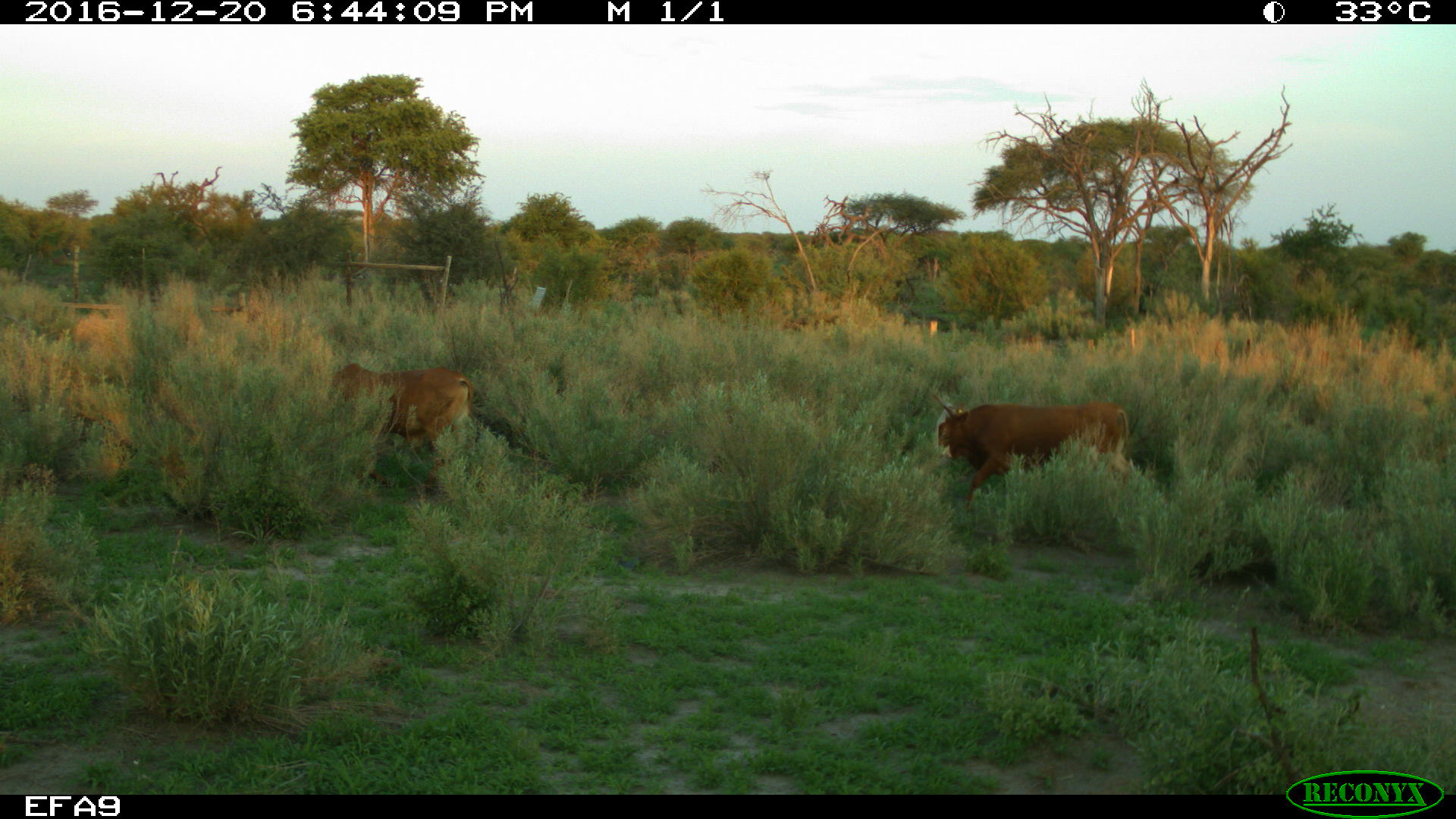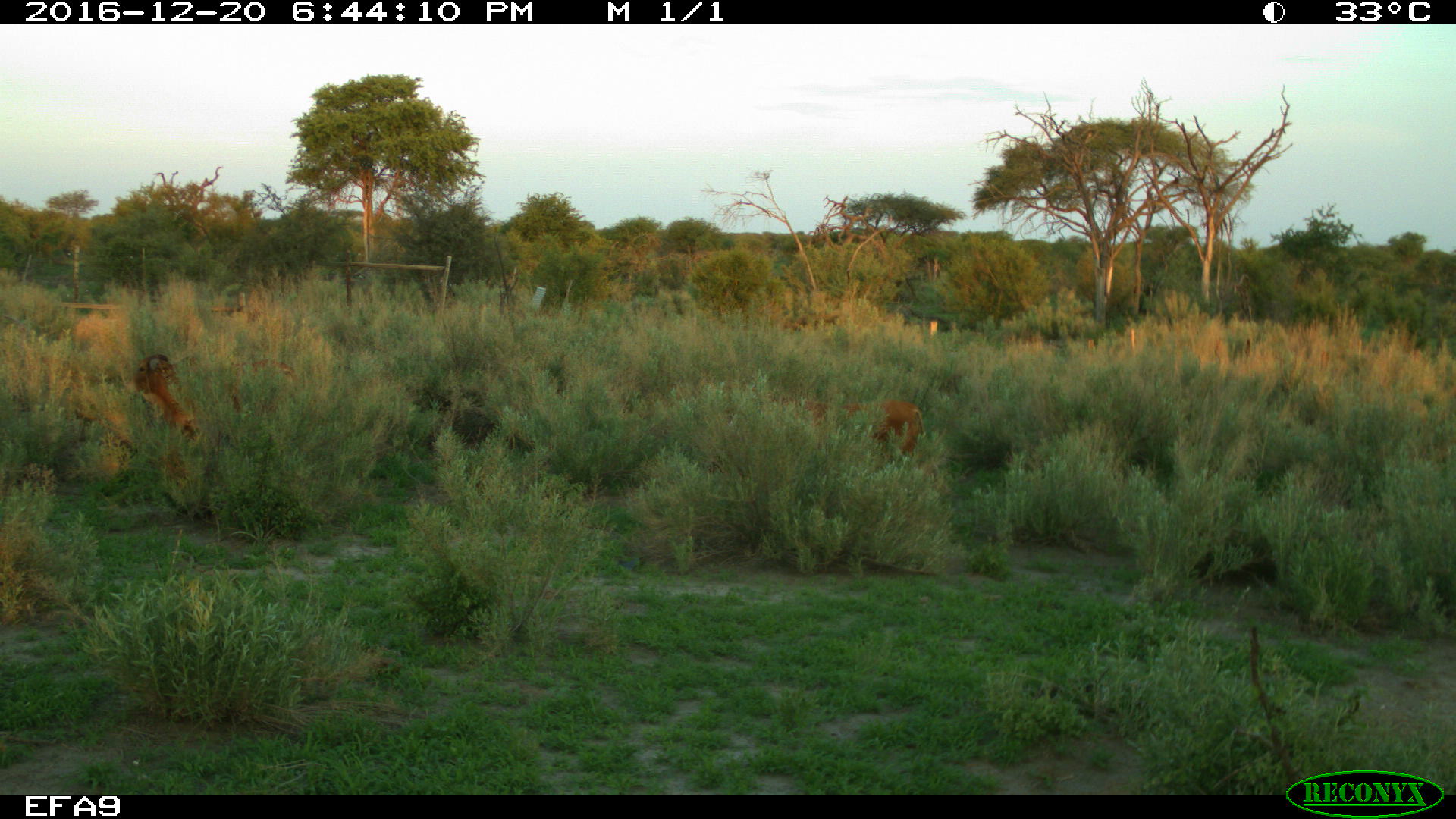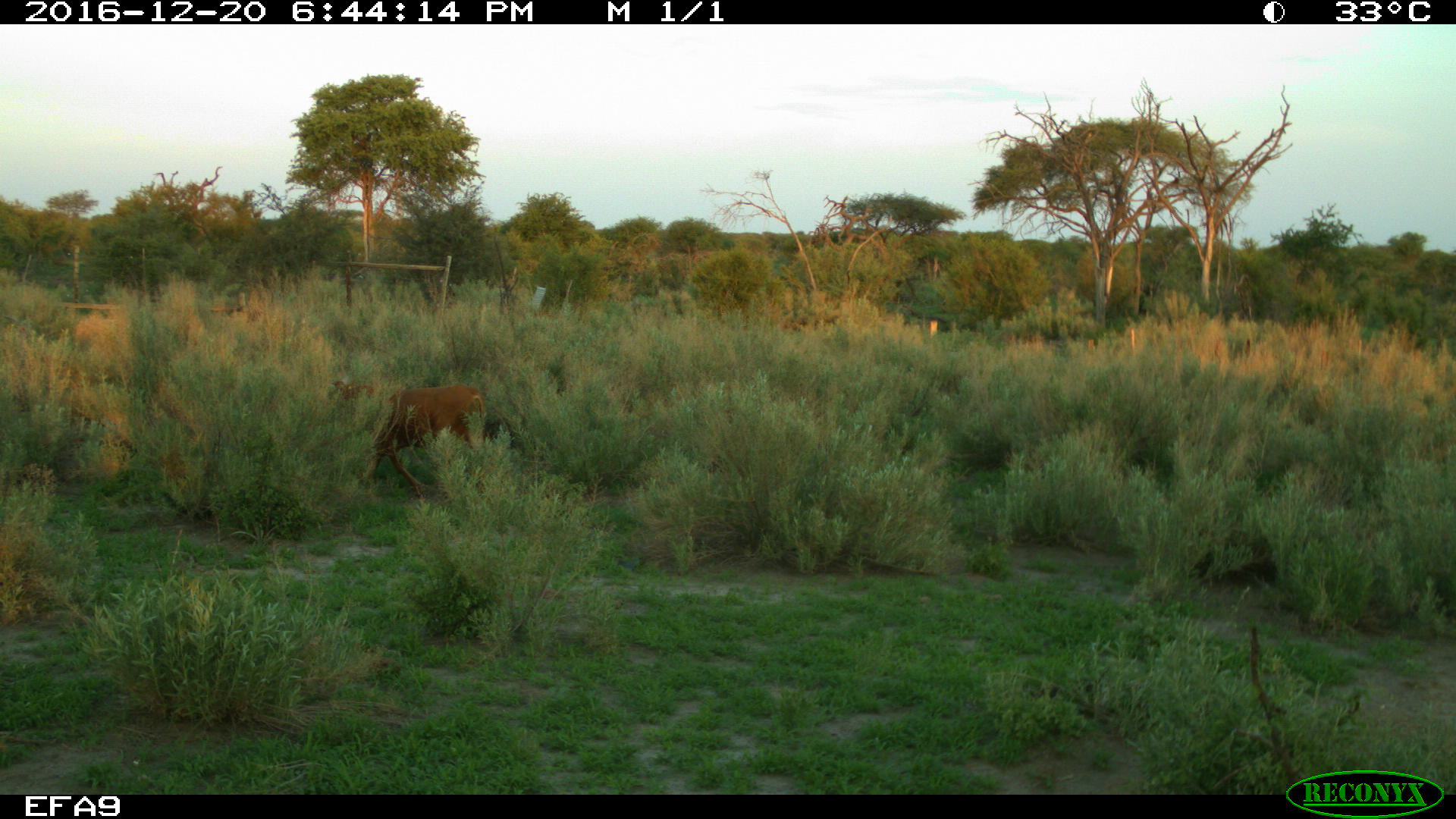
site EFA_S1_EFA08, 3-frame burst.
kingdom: Animalia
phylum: Chordata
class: Mammalia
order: Artiodactyla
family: Bovidae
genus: Bos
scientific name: Bos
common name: cattle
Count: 2.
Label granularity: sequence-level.